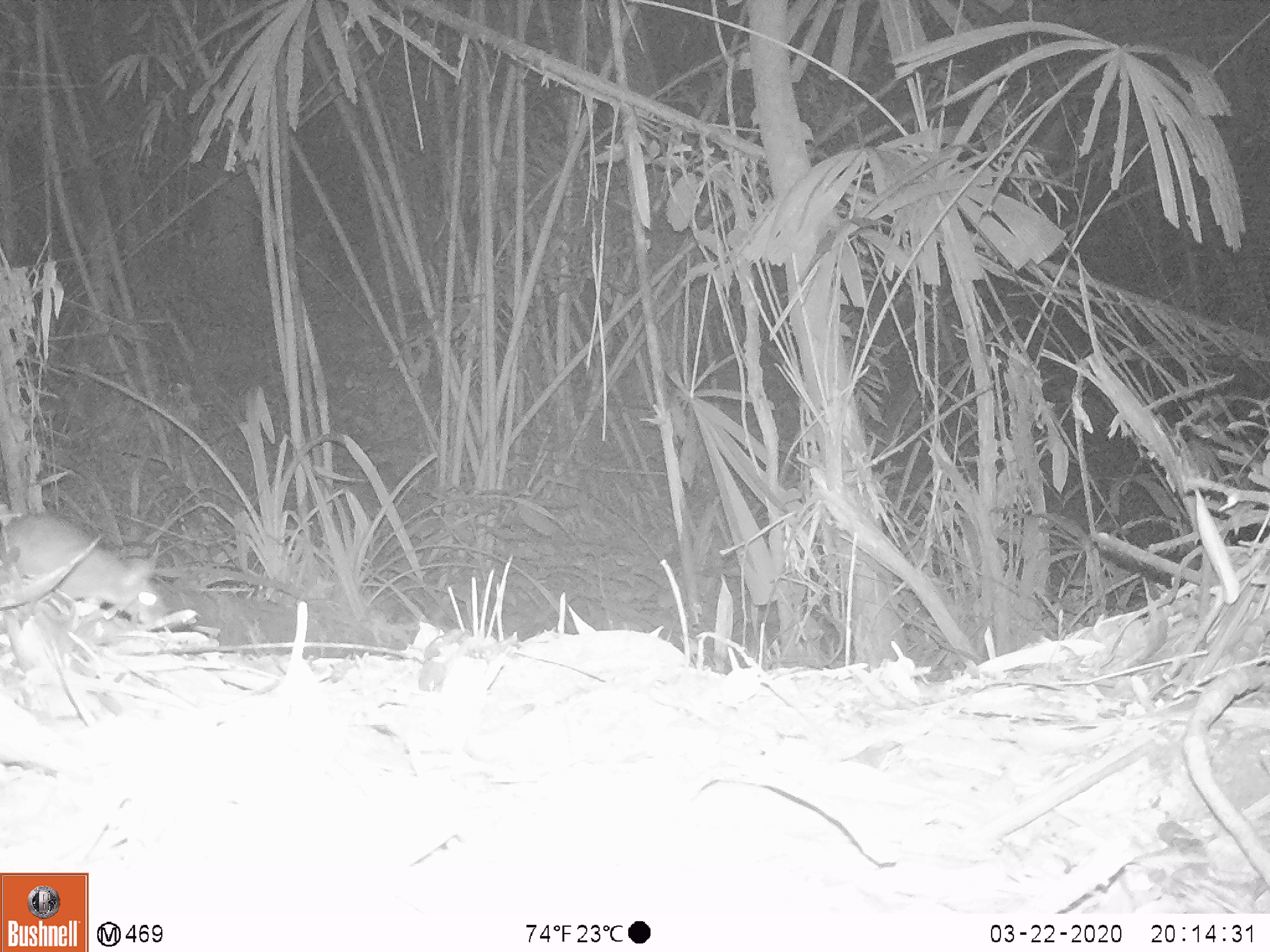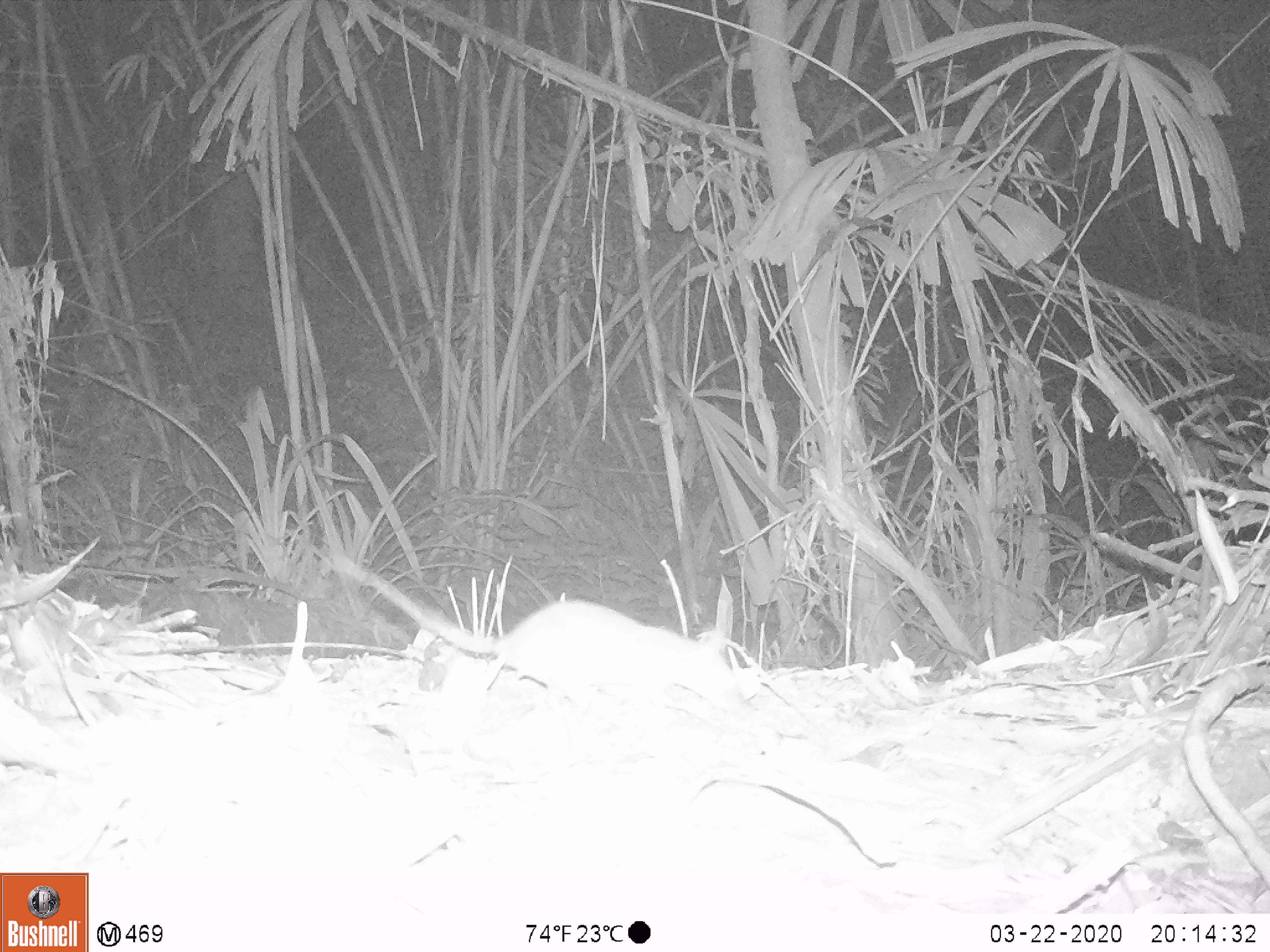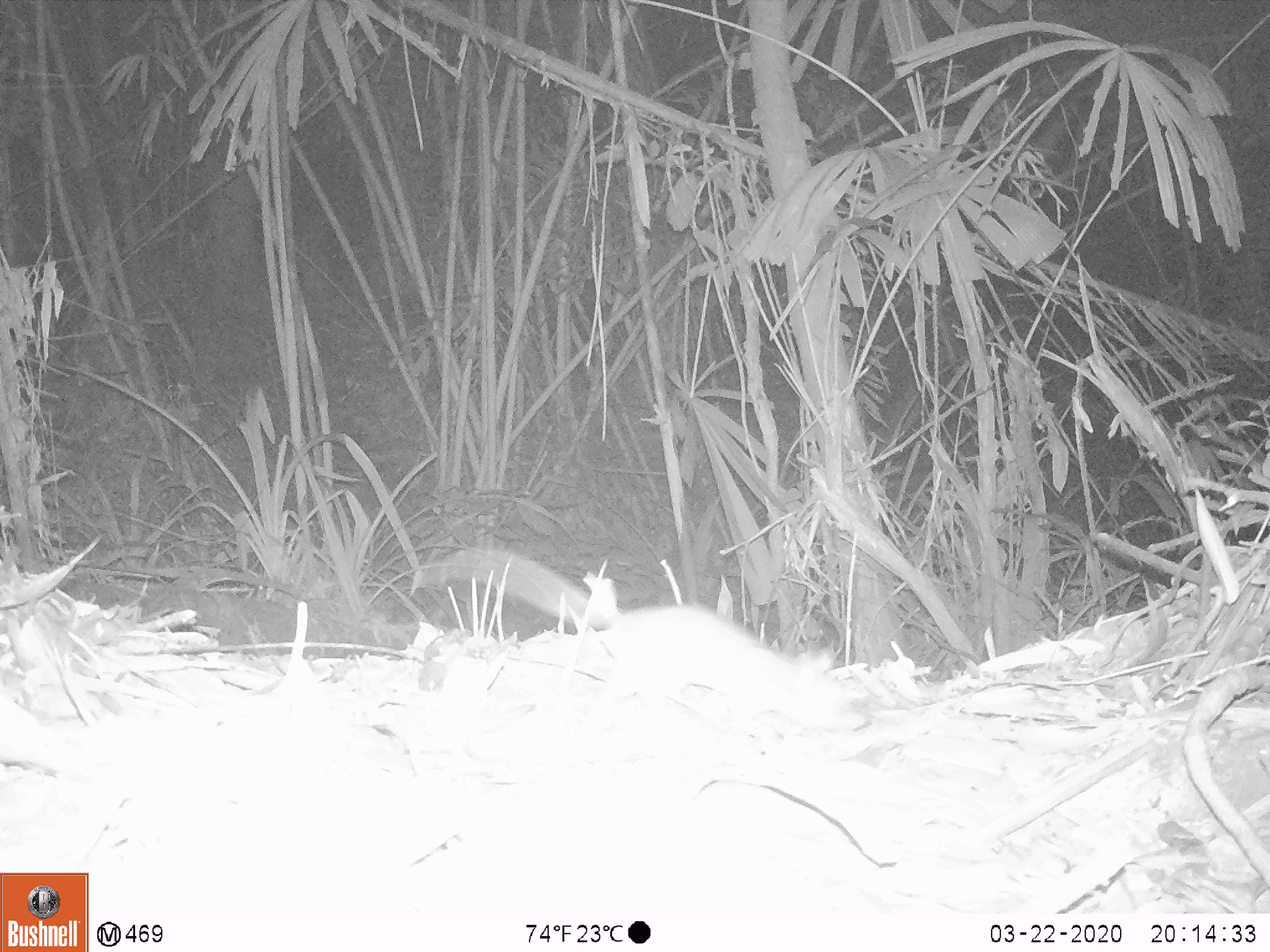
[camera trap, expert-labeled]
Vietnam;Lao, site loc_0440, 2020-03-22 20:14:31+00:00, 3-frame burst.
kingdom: Animalia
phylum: Chordata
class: Mammalia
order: Rodentia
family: Muridae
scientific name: Muridae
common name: old-world mice and rats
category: unidentified murid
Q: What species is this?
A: Unidentified murid (old-world mice and rats) (Muridae).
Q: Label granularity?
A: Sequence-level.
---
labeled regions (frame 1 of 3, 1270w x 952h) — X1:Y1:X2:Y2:
unidentified murid: 0:512:168:625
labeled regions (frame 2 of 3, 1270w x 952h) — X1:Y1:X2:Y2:
unidentified murid: 328:556:742:709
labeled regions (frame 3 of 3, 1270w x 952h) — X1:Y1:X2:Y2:
unidentified murid: 411:550:865:729